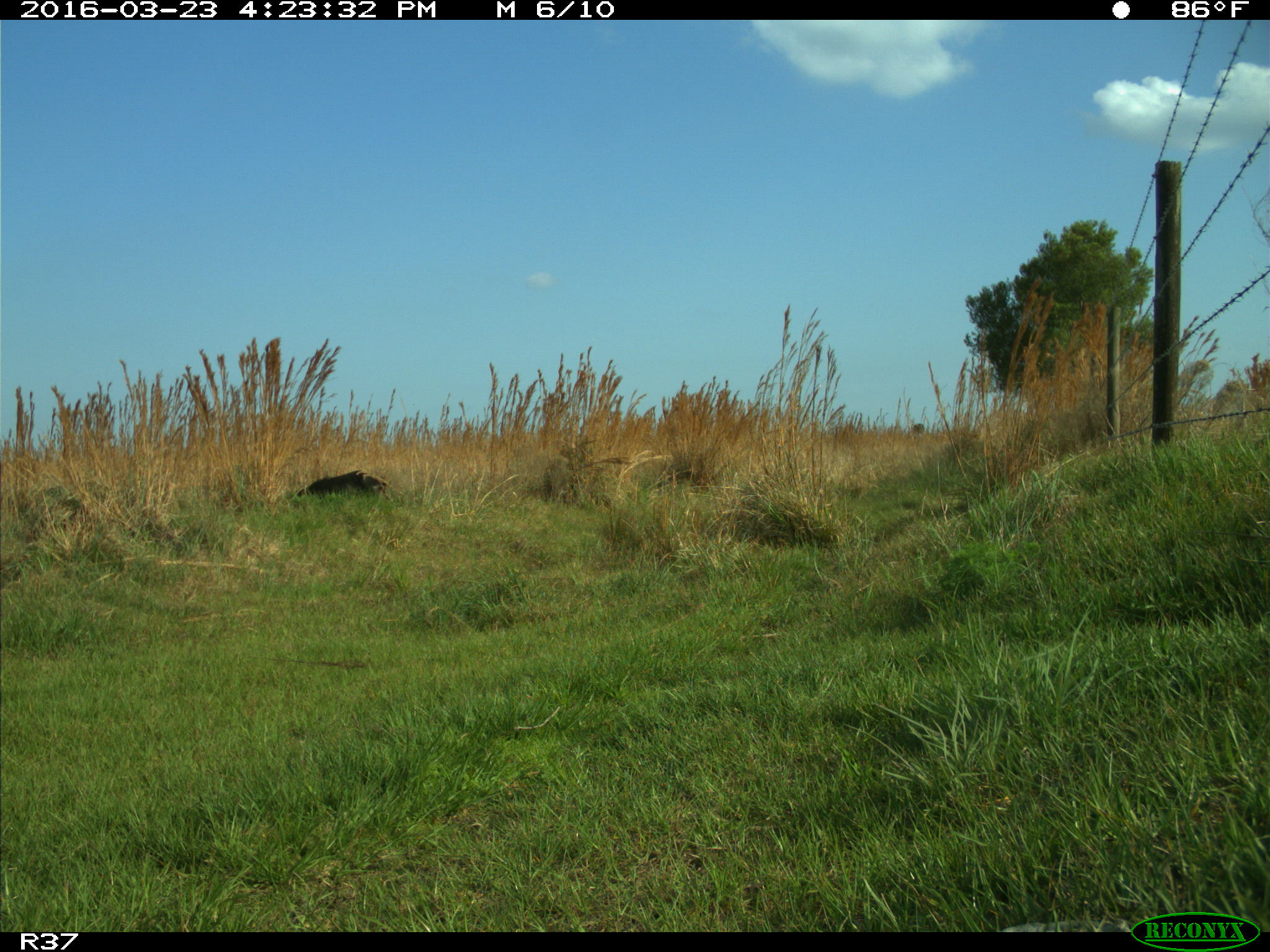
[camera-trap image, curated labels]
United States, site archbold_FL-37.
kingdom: Animalia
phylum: Chordata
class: Mammalia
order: Artiodactyla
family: Suidae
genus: Sus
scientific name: Sus scrofa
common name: wild boar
Sus scrofa (wild boar).